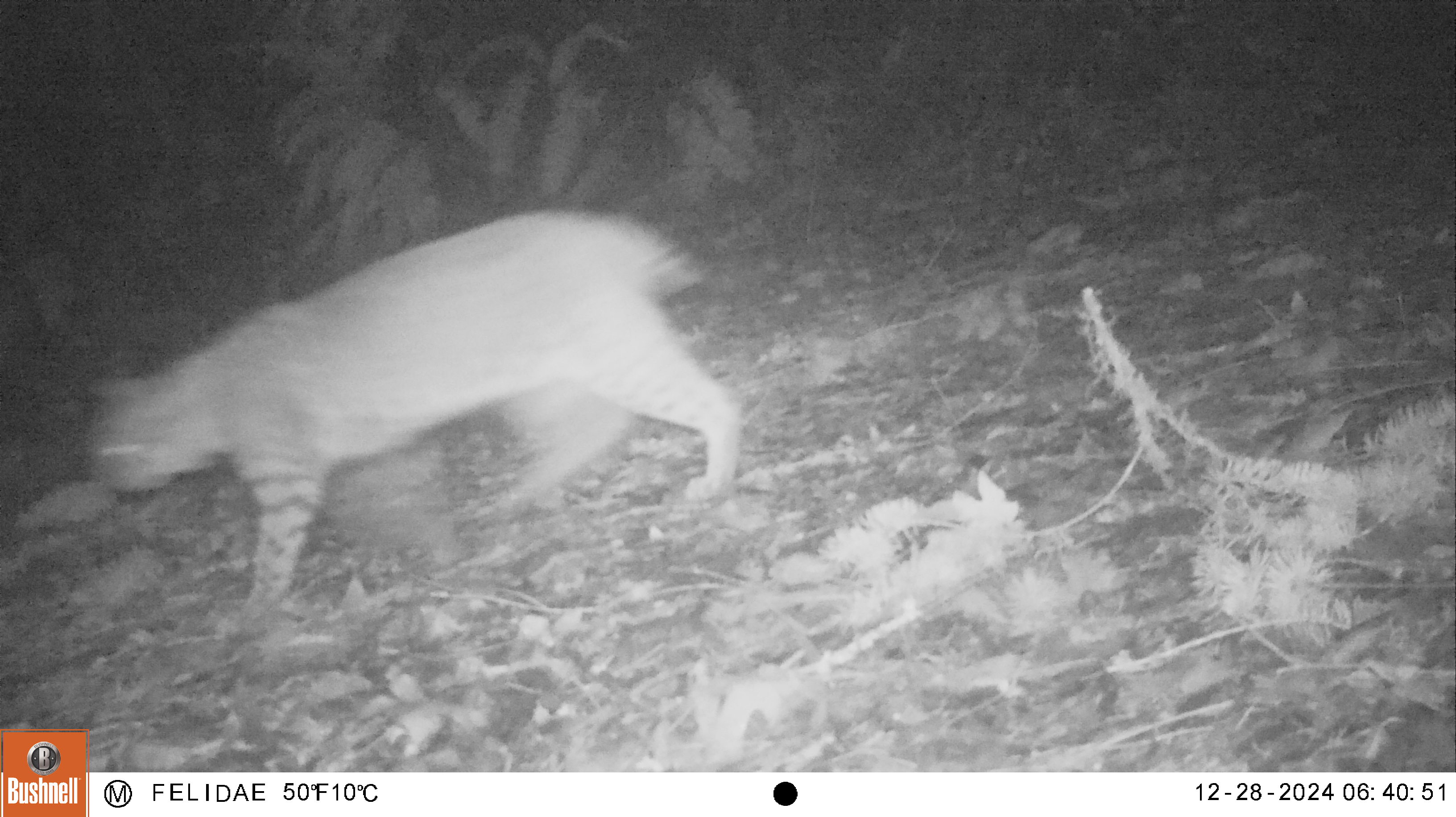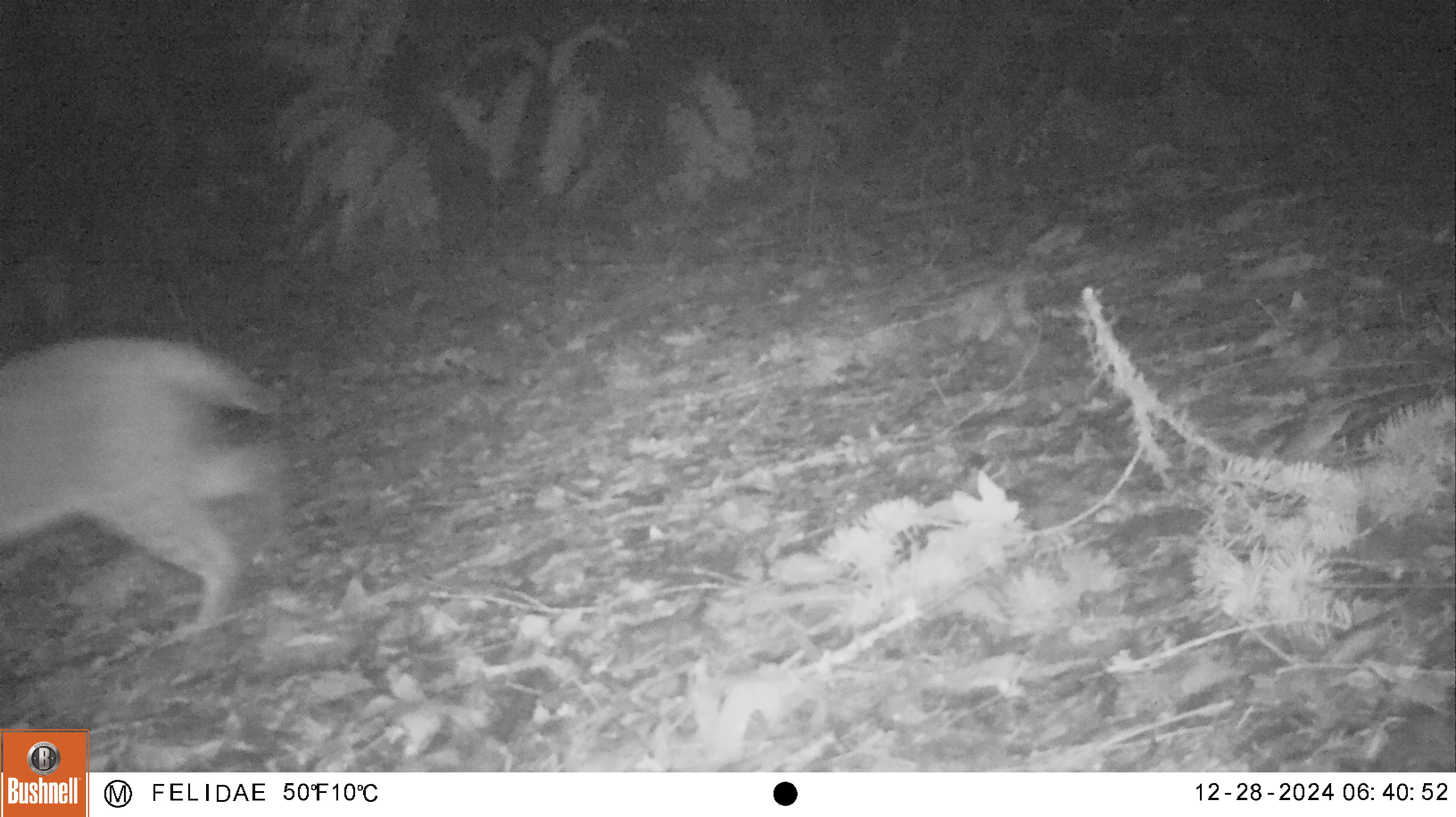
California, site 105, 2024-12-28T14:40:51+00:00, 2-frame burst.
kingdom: Animalia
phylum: Chordata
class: Mammalia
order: Carnivora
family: Felidae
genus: Lynx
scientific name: Lynx rufus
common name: bobcat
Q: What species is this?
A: Bobcat (Lynx rufus).